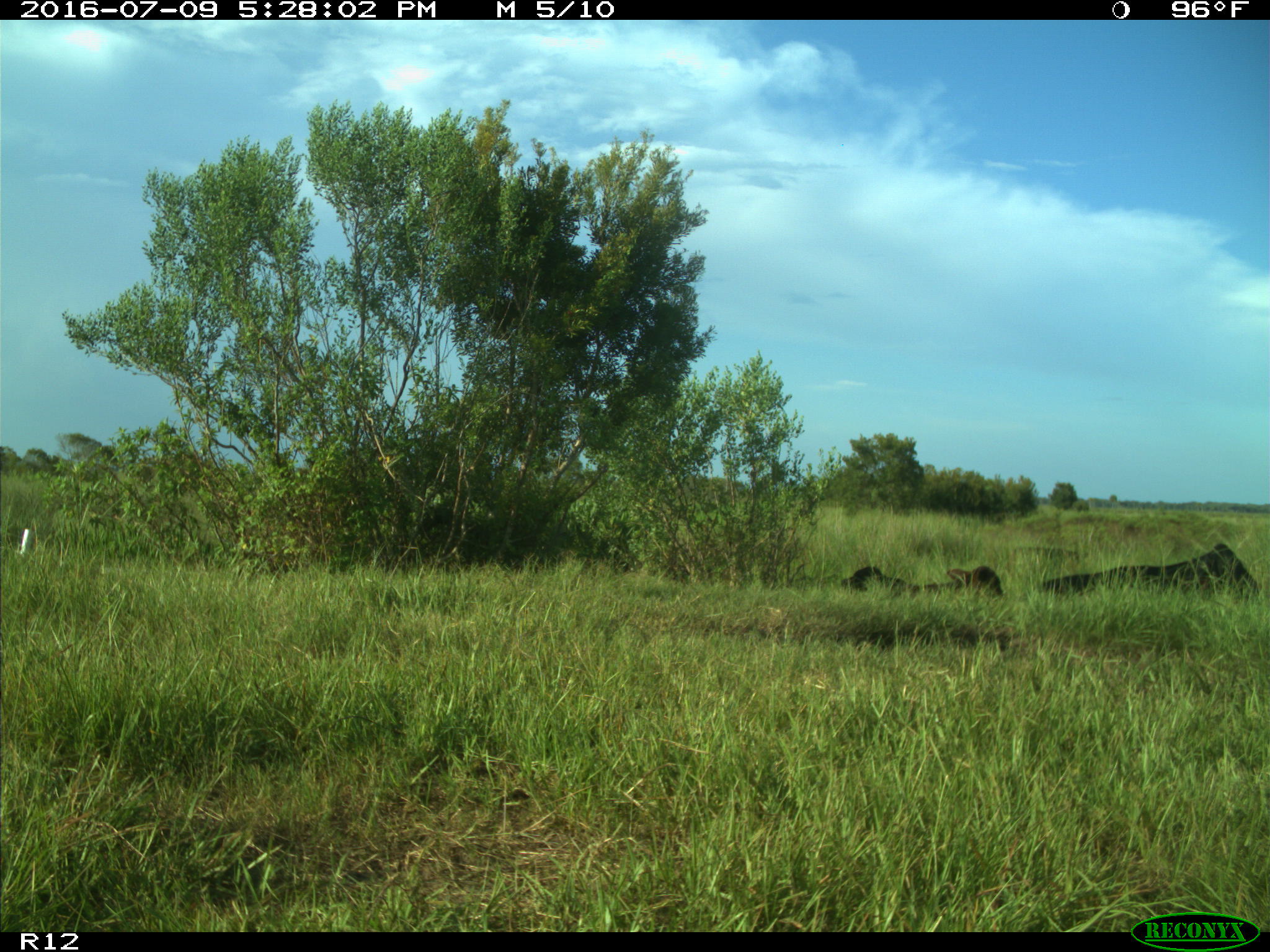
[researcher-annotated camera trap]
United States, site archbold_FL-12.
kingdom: Animalia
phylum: Chordata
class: Mammalia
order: Artiodactyla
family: Bovidae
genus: Bos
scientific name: Bos taurus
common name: domestic cow